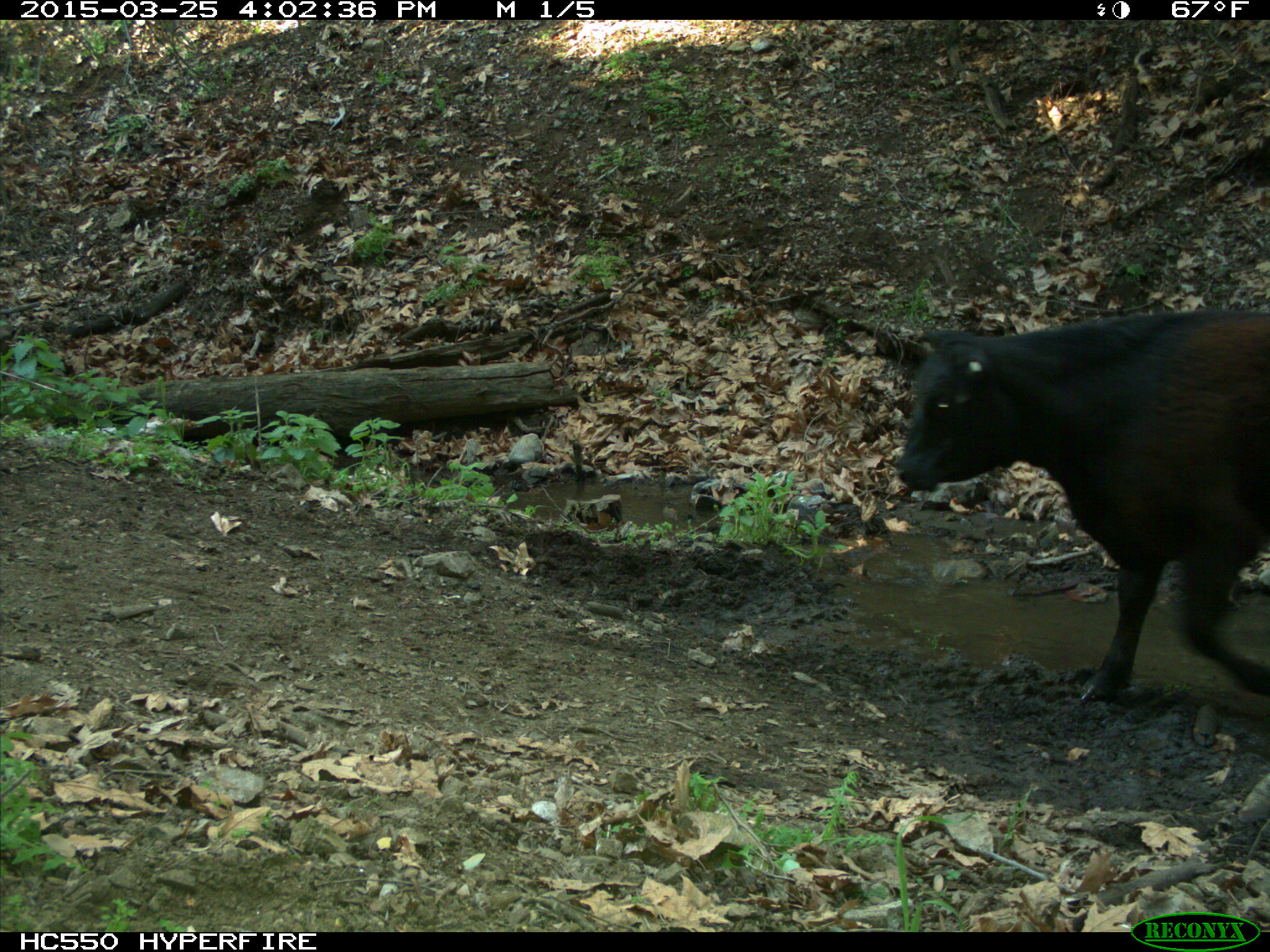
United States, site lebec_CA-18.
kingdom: Animalia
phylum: Chordata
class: Mammalia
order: Artiodactyla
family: Bovidae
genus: Bos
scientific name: Bos taurus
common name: domestic cow